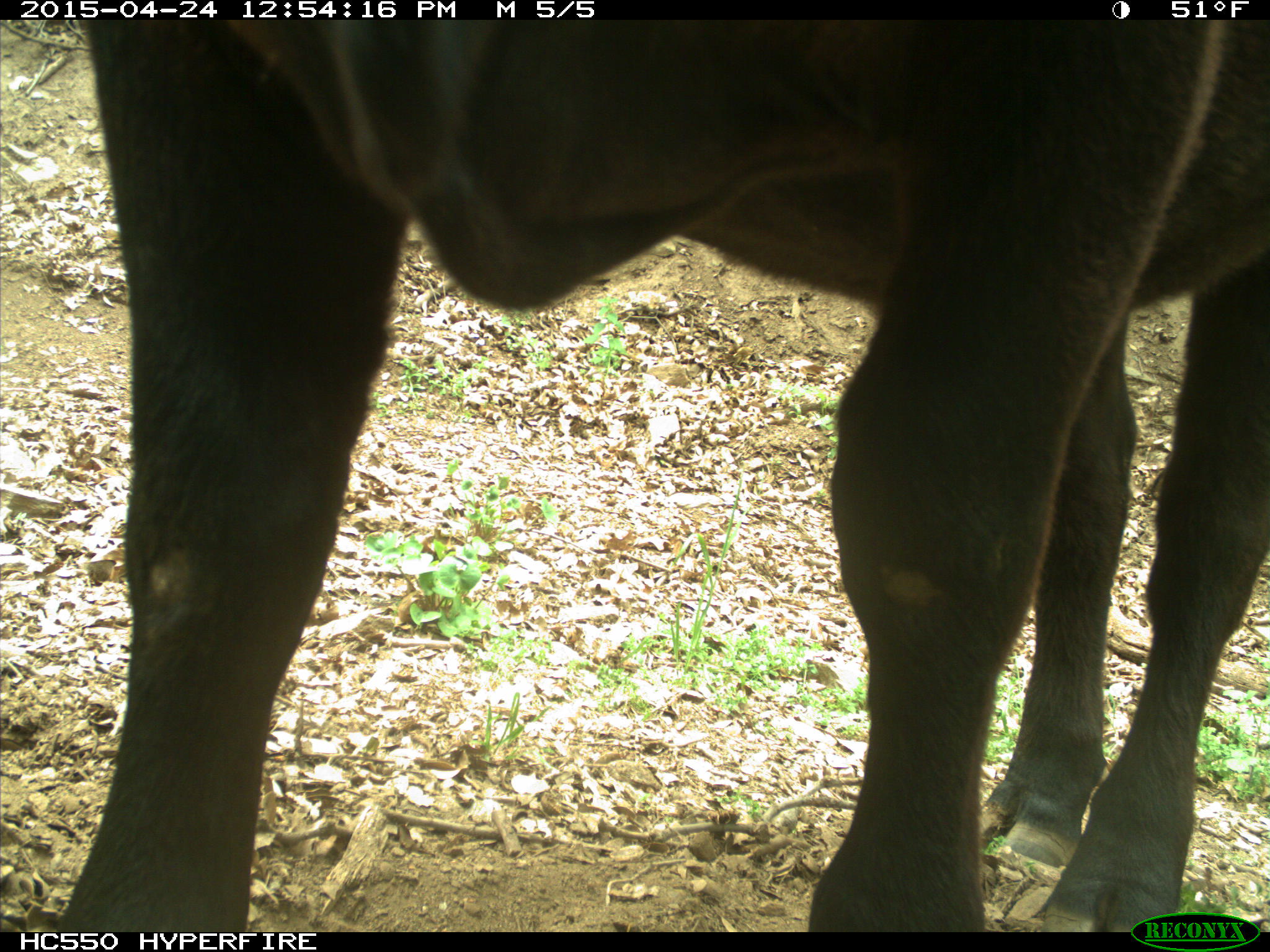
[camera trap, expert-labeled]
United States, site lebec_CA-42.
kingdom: Animalia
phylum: Chordata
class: Mammalia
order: Artiodactyla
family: Bovidae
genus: Bos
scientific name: Bos taurus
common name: domestic cow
Bos taurus (domestic cow).